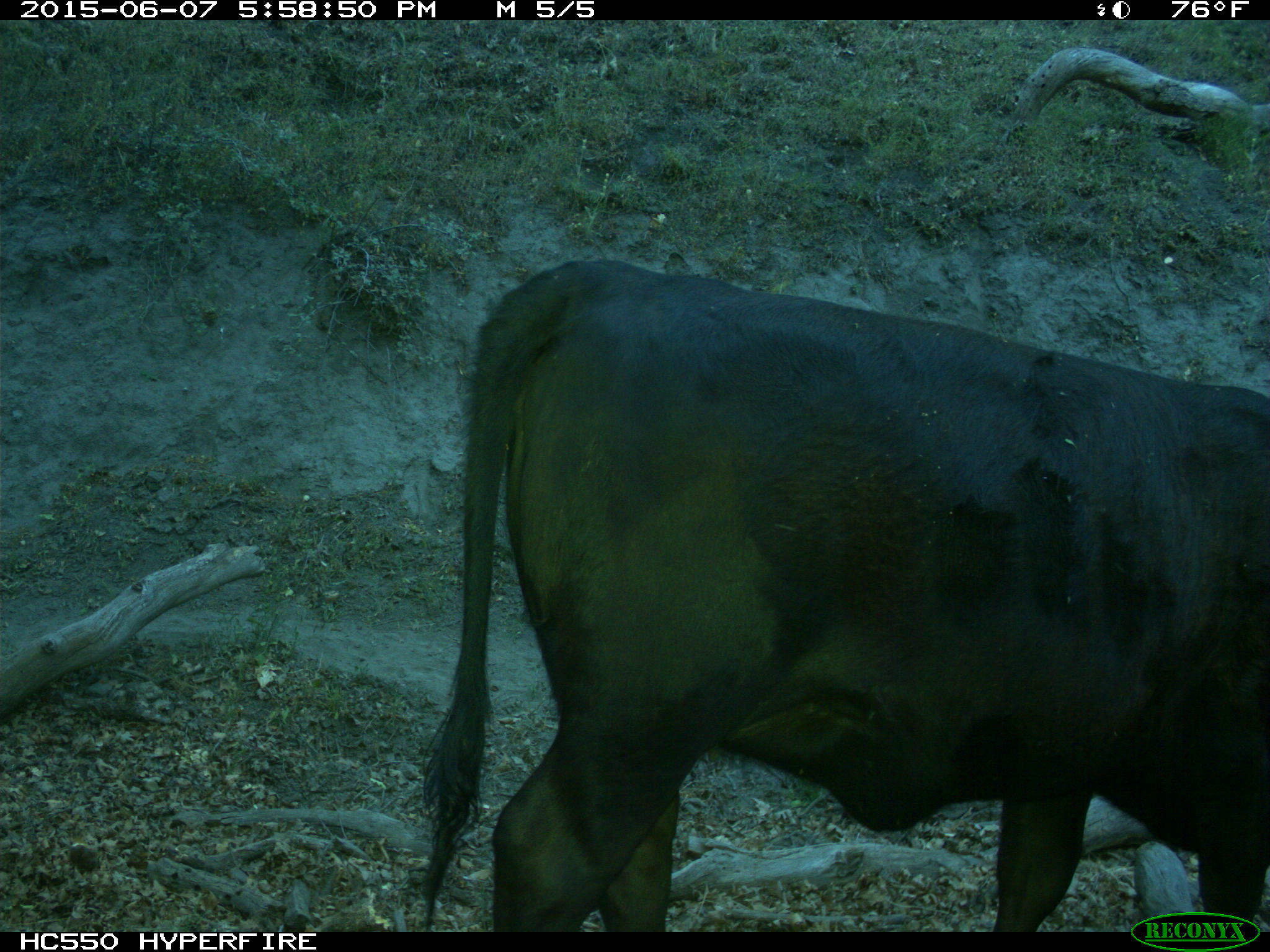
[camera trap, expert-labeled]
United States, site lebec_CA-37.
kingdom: Animalia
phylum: Chordata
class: Mammalia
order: Artiodactyla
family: Bovidae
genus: Bos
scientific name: Bos taurus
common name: domestic cow